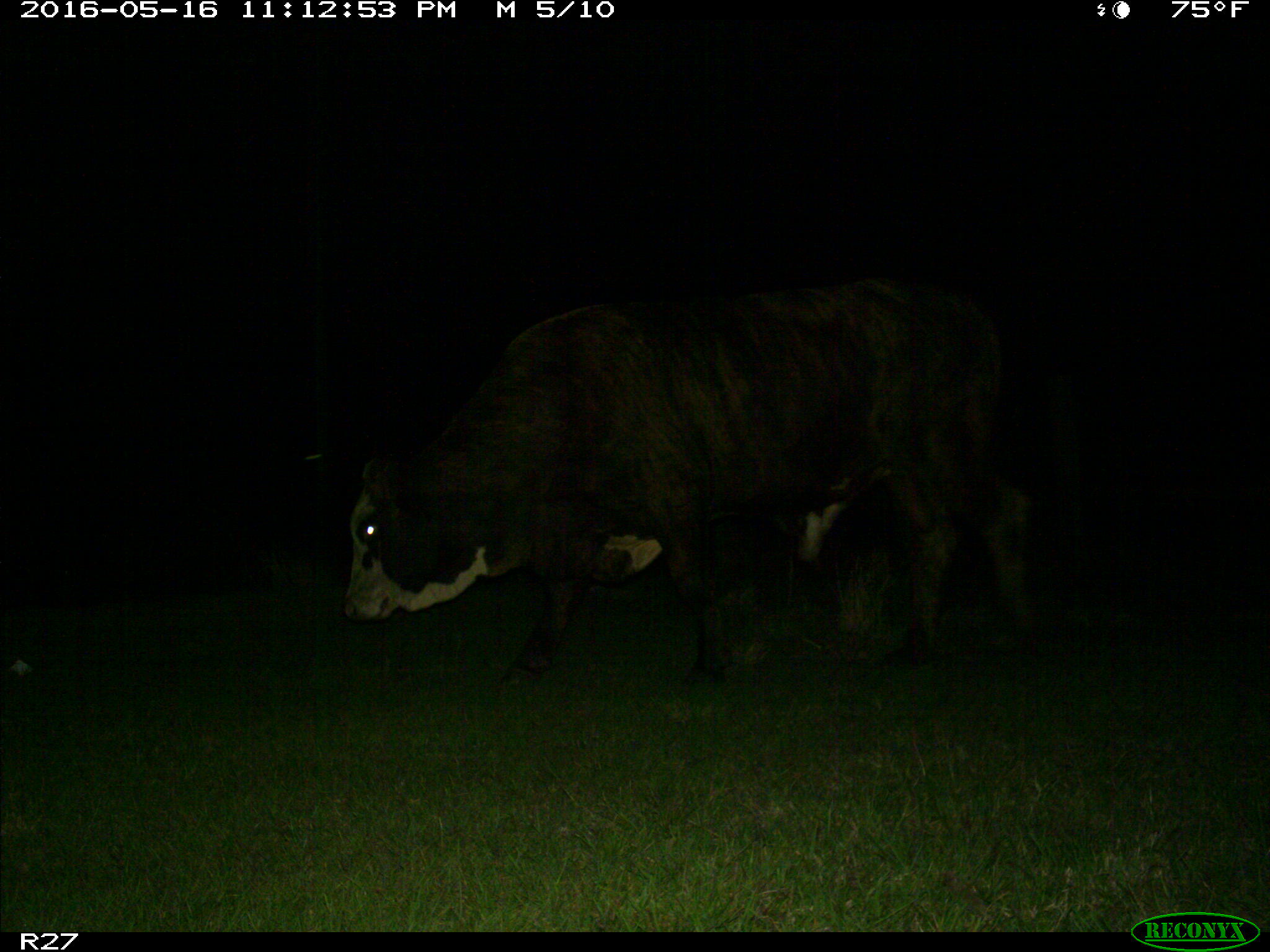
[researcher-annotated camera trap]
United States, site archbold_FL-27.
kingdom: Animalia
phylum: Chordata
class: Mammalia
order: Artiodactyla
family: Bovidae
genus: Bos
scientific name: Bos taurus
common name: domestic cow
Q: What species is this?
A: Bos taurus (domestic cow).